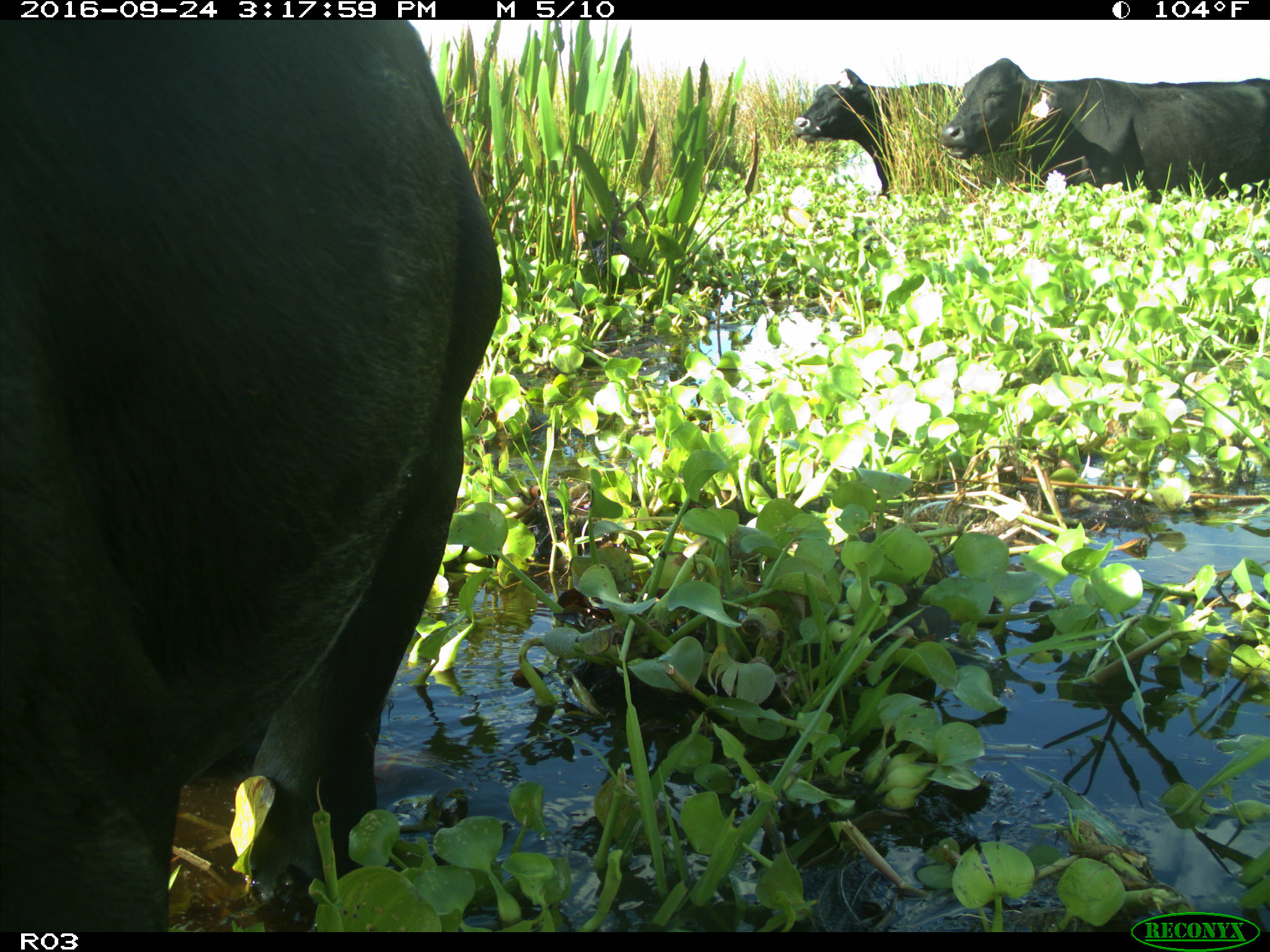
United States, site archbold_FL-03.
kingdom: Animalia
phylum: Chordata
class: Mammalia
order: Artiodactyla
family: Bovidae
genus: Bos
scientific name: Bos taurus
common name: domestic cow